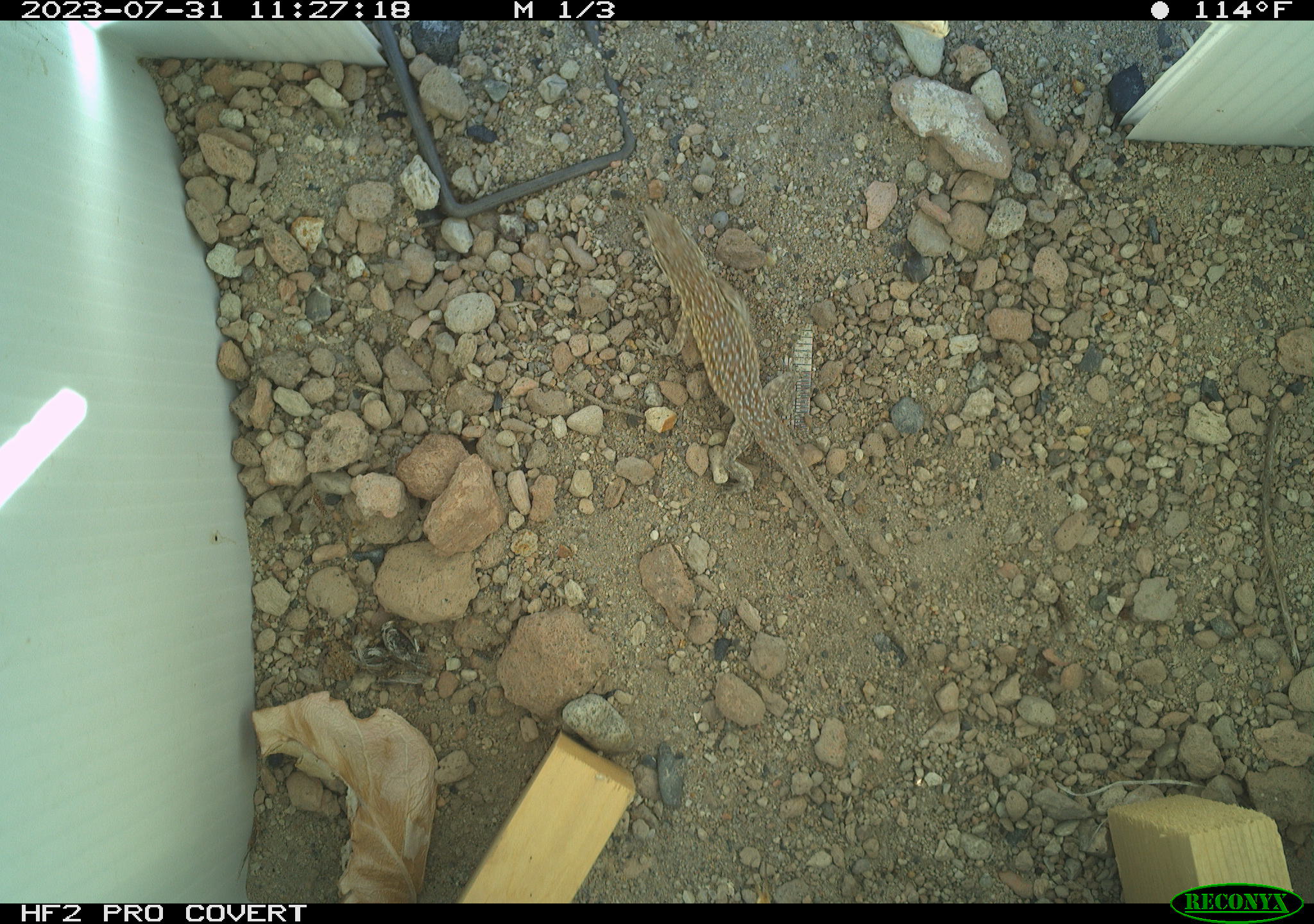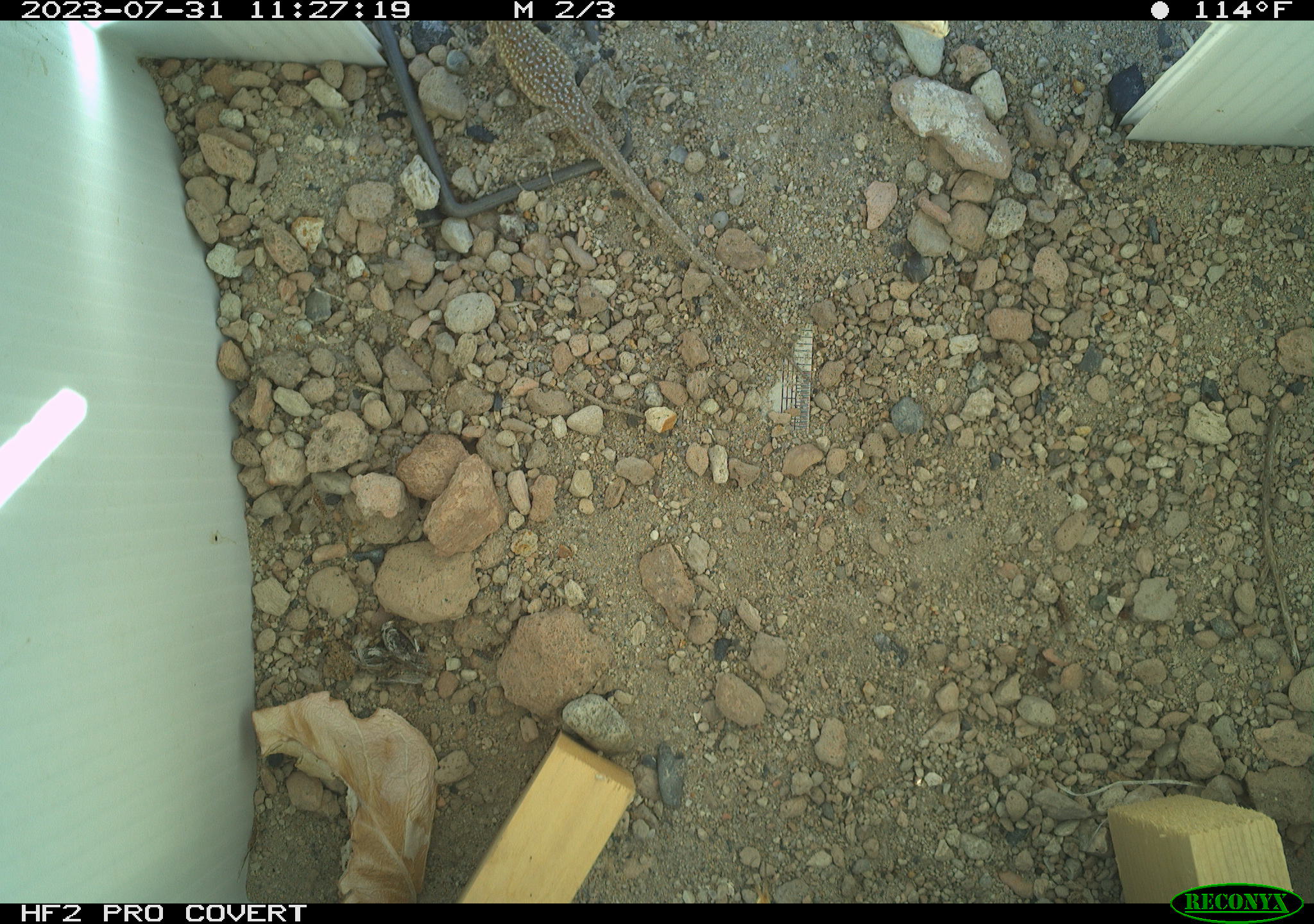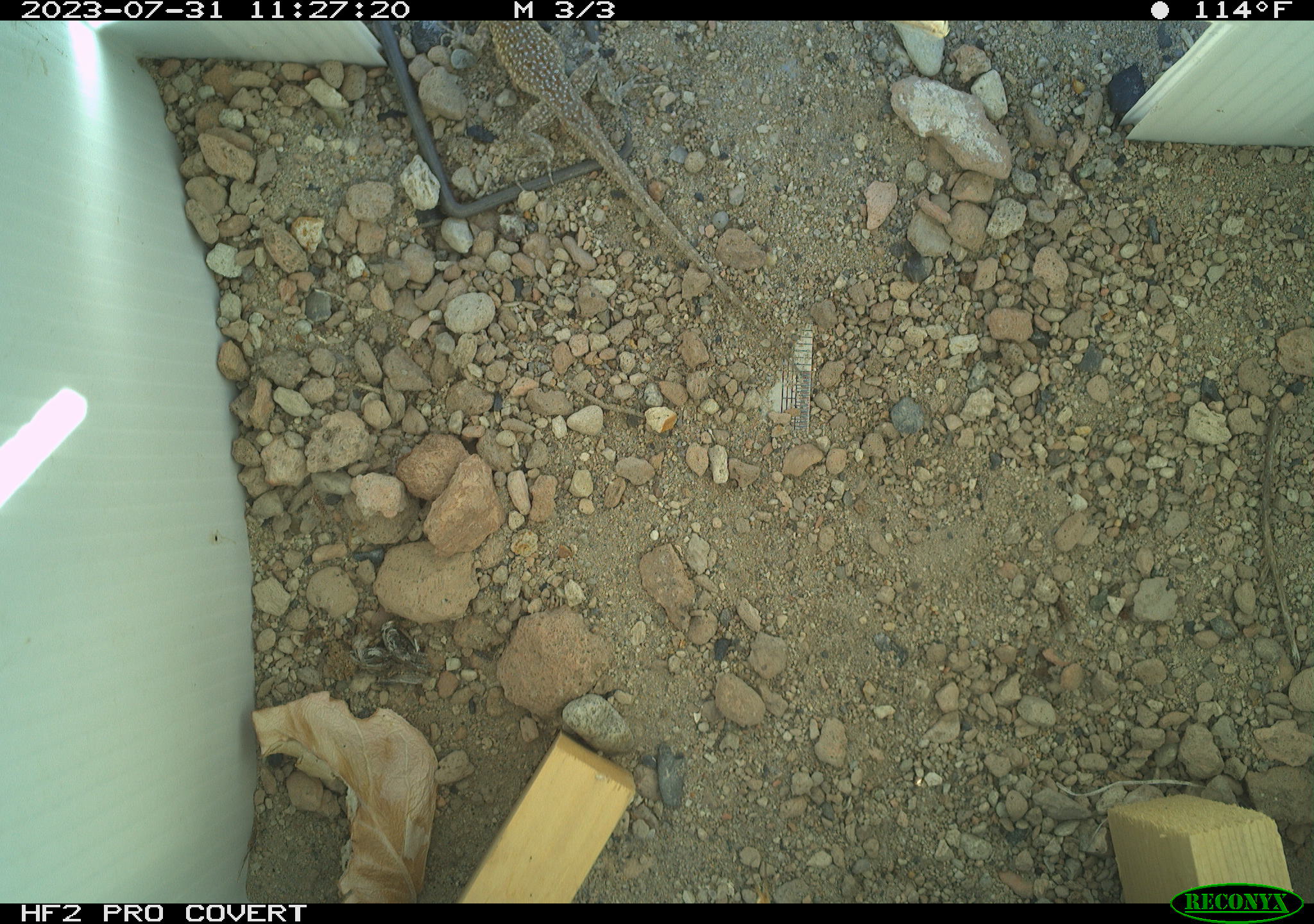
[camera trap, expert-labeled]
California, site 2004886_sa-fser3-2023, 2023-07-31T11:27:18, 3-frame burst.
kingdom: Animalia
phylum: Chordata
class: Reptilia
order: Squamata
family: Phrynosomatidae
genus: Uta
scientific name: Uta stansburiana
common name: common side-blotched lizard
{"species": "common side-blotched lizard (Uta stansburiana)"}